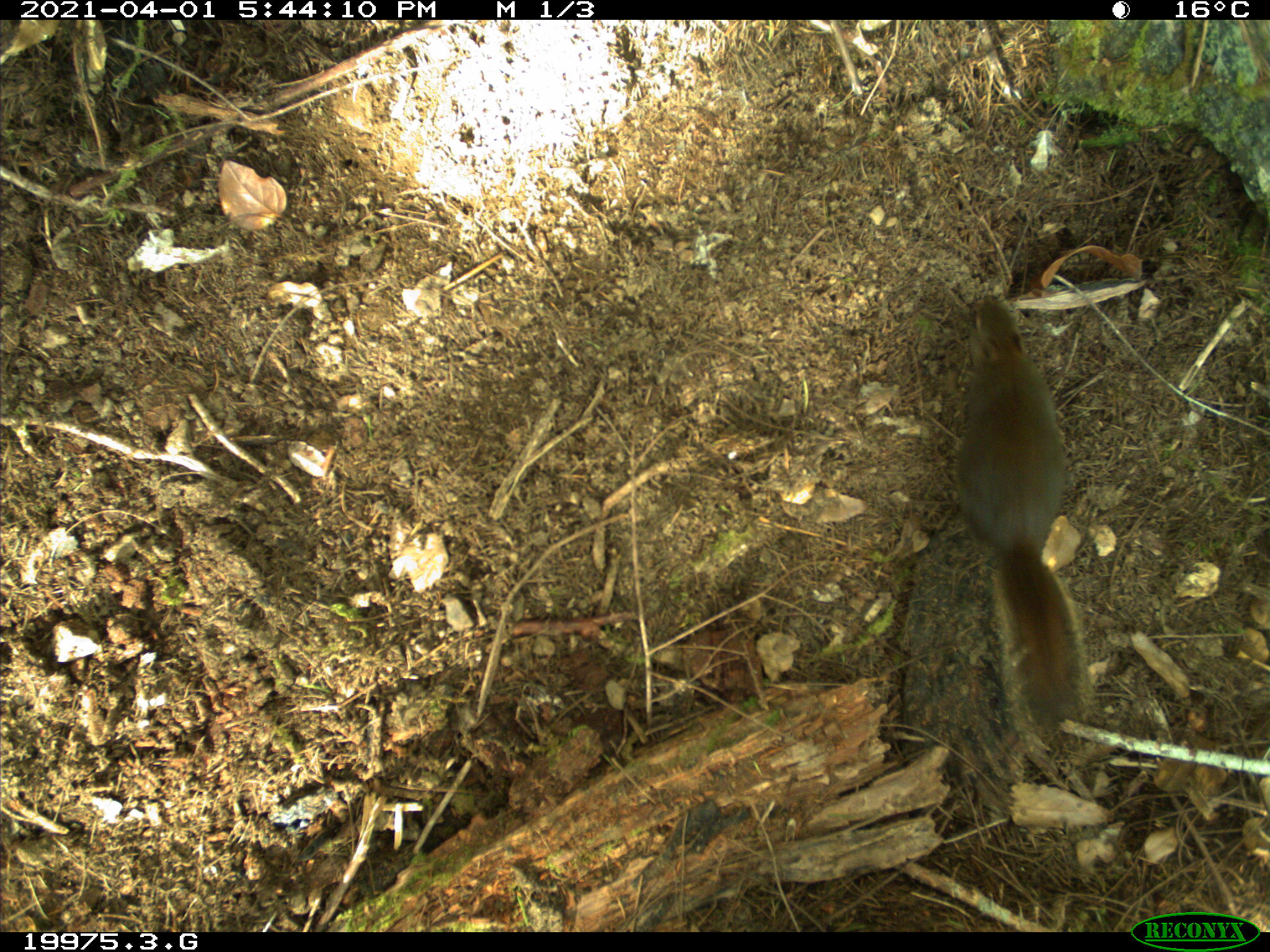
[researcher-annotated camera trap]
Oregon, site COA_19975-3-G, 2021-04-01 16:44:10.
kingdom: Animalia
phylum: Chordata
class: Mammalia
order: Rodentia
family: Sciuridae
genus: Tamiasciurus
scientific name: Tamiasciurus douglasii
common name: douglas squirrel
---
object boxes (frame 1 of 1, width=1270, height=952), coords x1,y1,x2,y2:
douglas squirrel: 958,287,1097,748